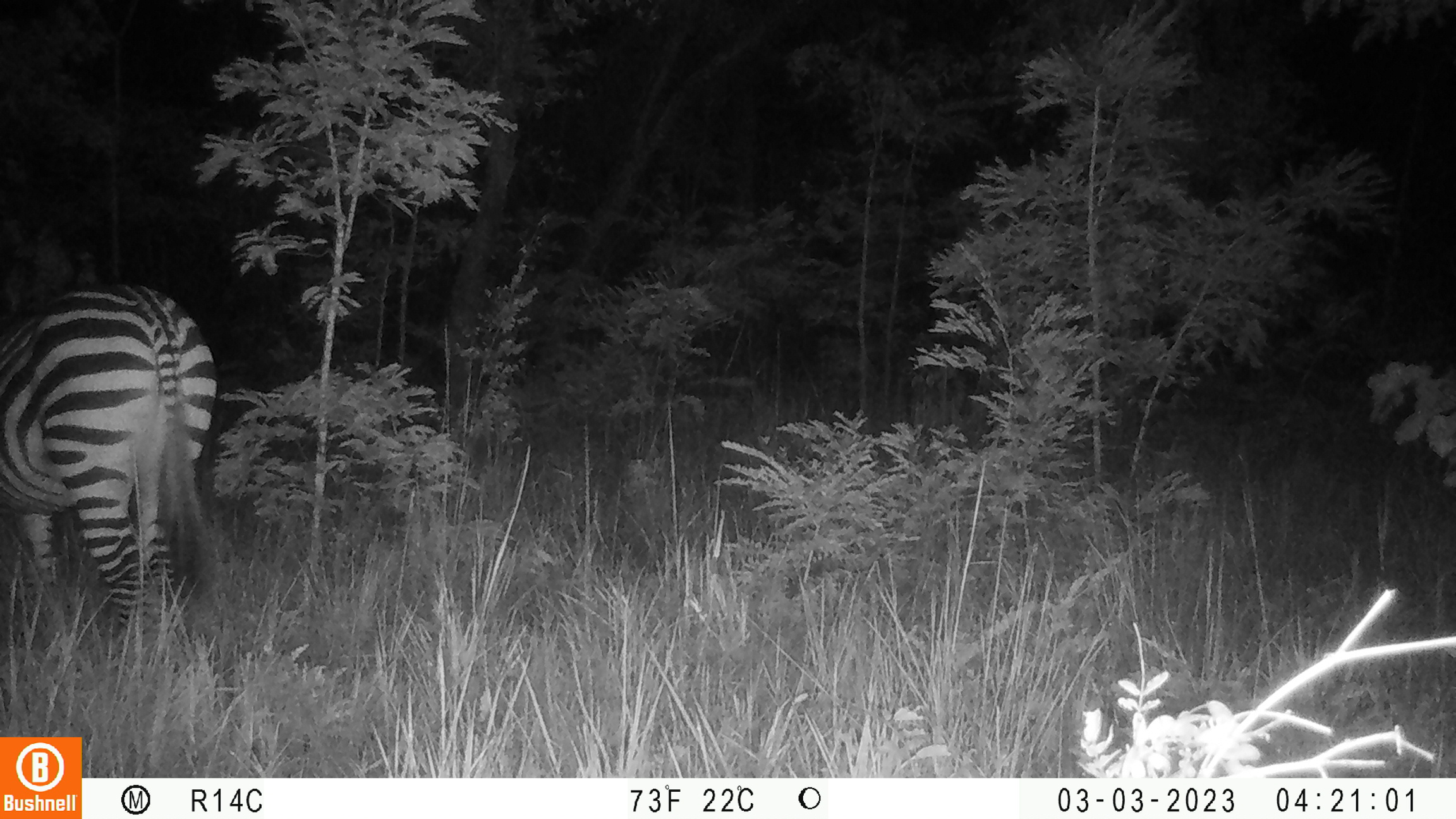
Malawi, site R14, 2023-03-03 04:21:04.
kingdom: Animalia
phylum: Chordata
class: Mammalia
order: Perissodactyla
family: Equidae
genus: Equus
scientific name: Equus quagga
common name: plains zebra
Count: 1.